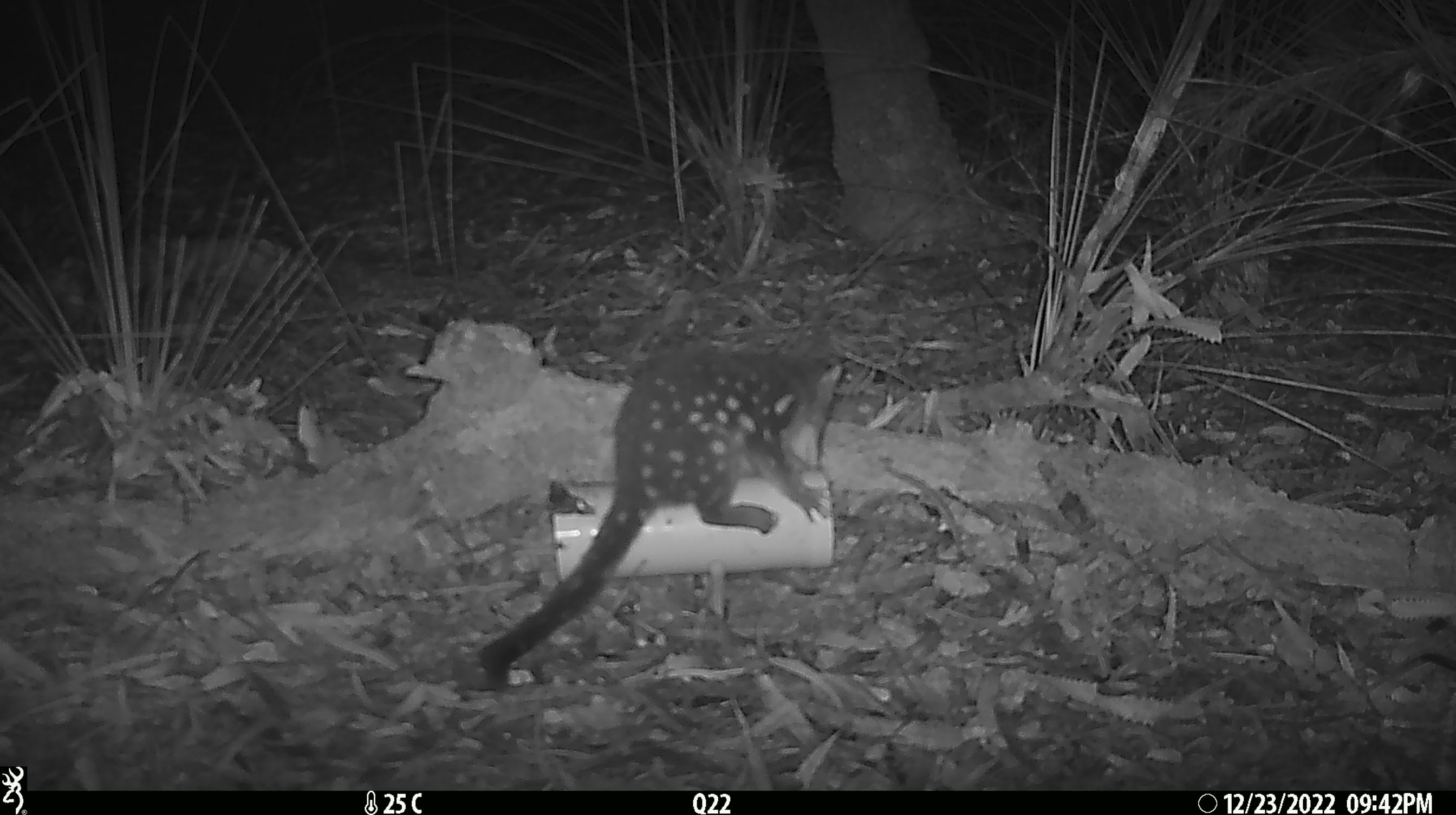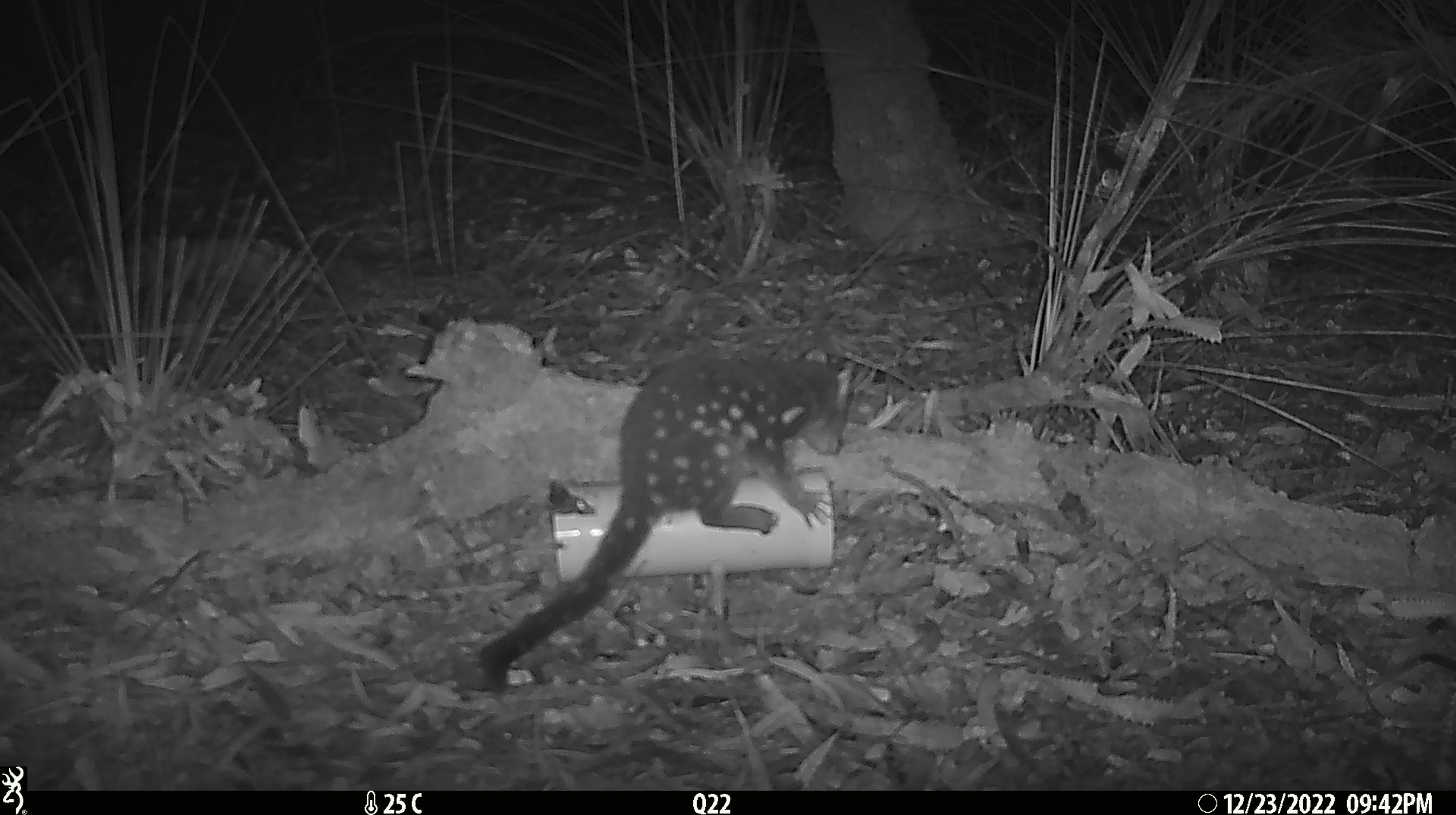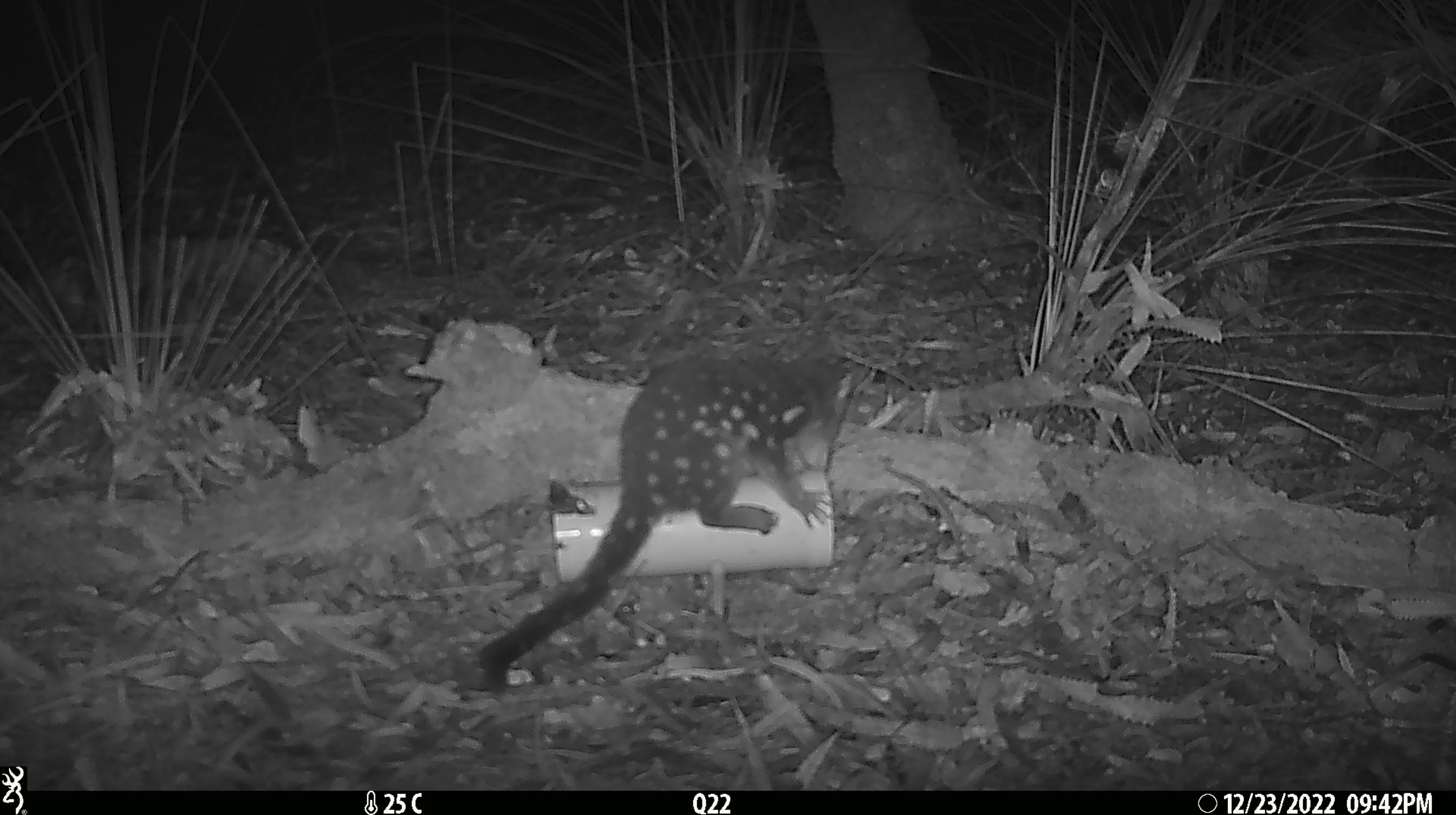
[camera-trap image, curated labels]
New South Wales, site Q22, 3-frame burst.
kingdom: Animalia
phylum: Chordata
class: Mammalia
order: Dasyuromorphia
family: Dasyuridae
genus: Dasyurus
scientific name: Dasyurus maculatus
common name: spotted-tailed quoll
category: quoll